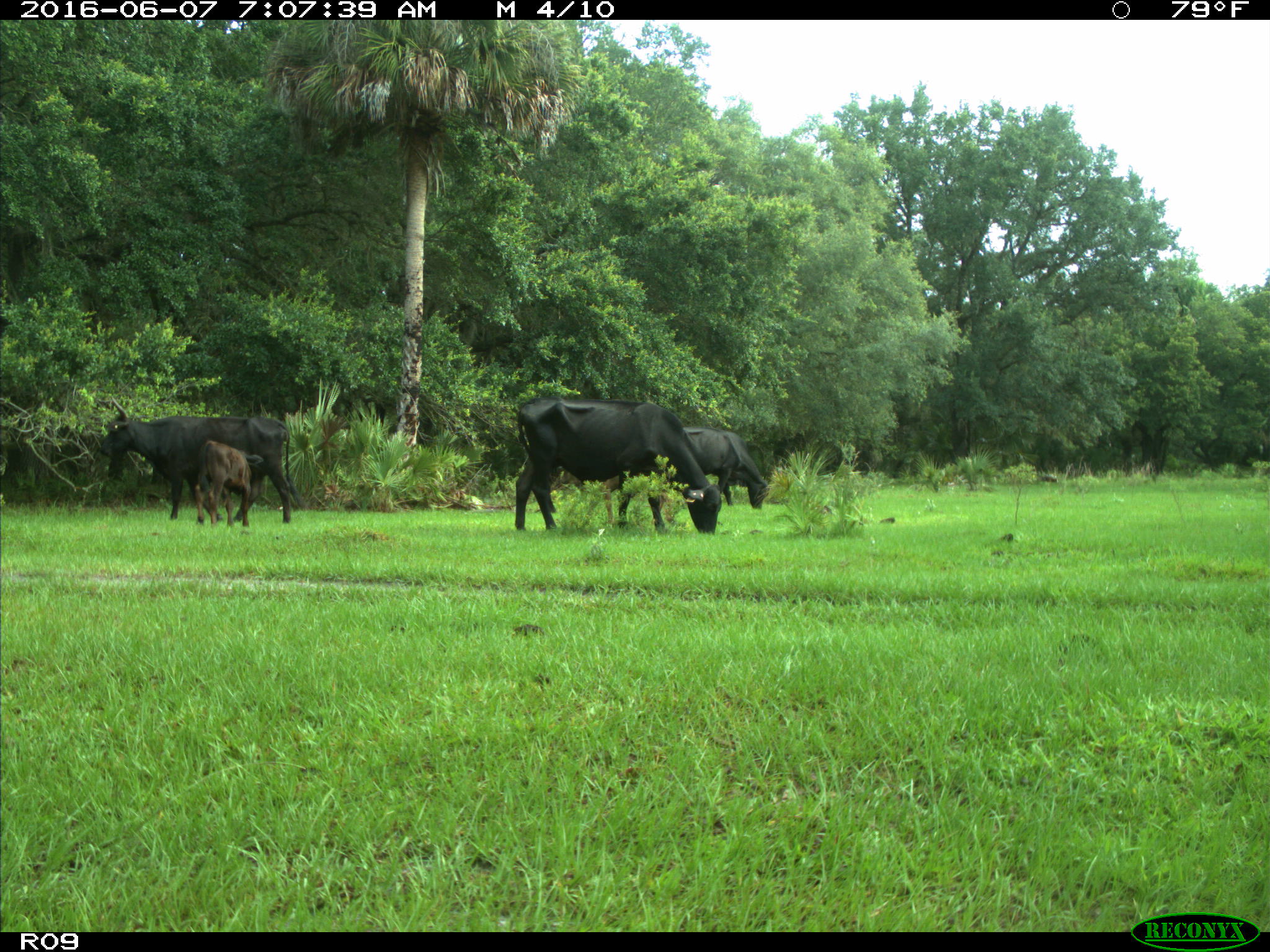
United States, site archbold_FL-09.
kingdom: Animalia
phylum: Chordata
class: Mammalia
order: Artiodactyla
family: Bovidae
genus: Bos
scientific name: Bos taurus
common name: domestic cow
Bos taurus (domestic cow).